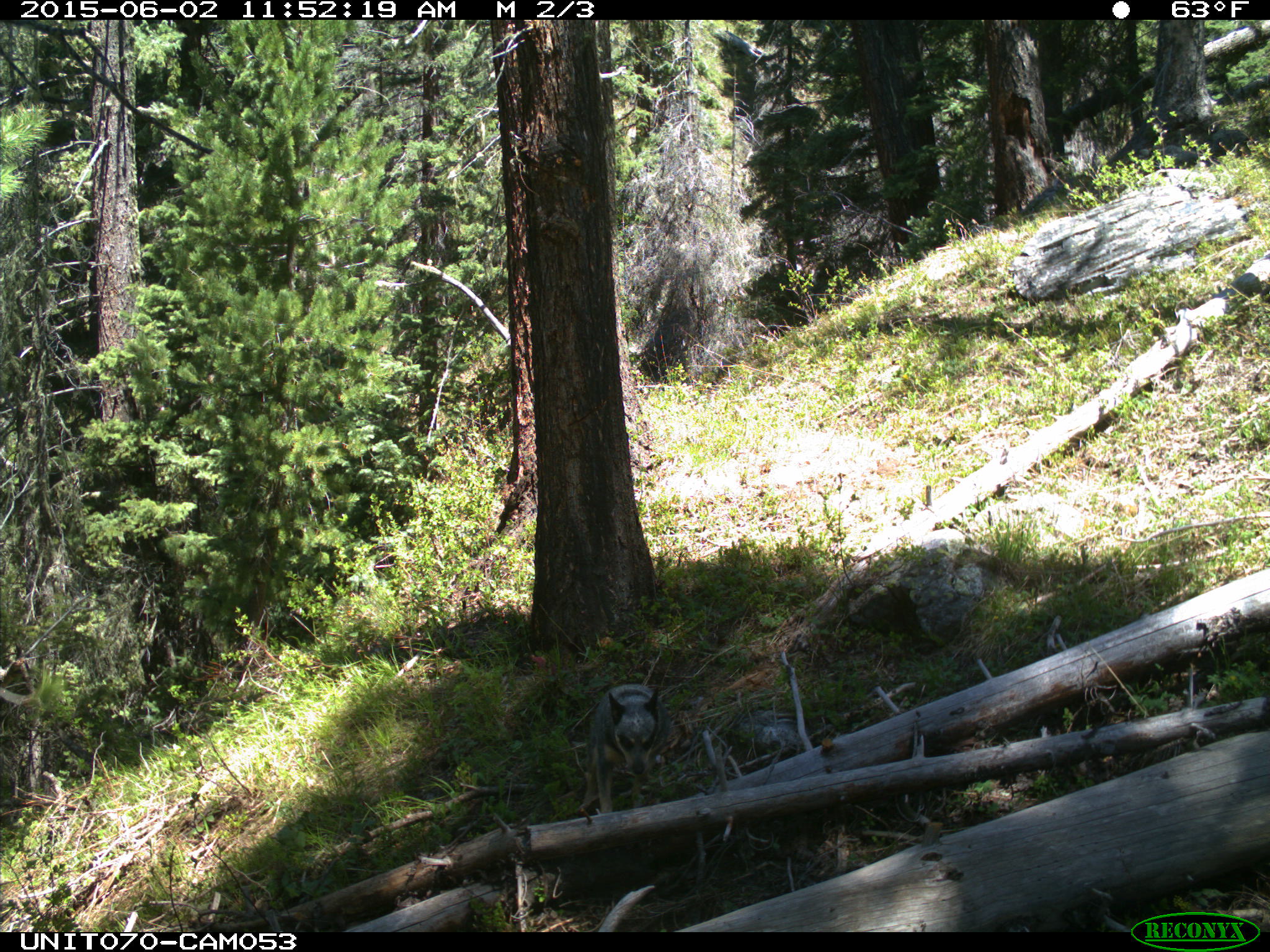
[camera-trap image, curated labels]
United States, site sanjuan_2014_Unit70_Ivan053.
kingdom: Animalia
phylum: Chordata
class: Mammalia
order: Carnivora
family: Canidae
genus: Canis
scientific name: Canis familiaris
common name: domestic dog